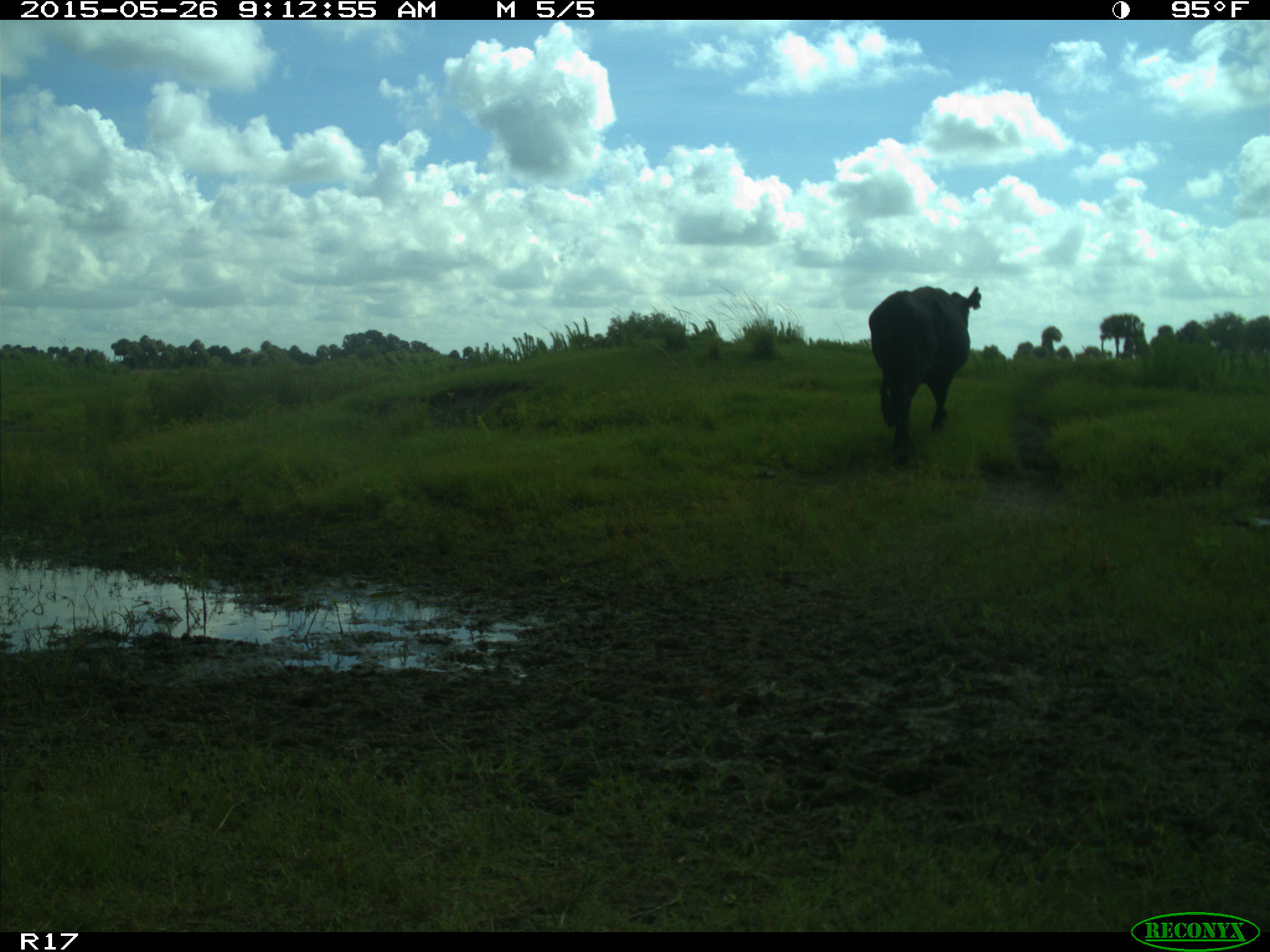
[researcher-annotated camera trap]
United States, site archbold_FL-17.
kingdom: Animalia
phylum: Chordata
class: Mammalia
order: Artiodactyla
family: Bovidae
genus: Bos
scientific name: Bos taurus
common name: domestic cow